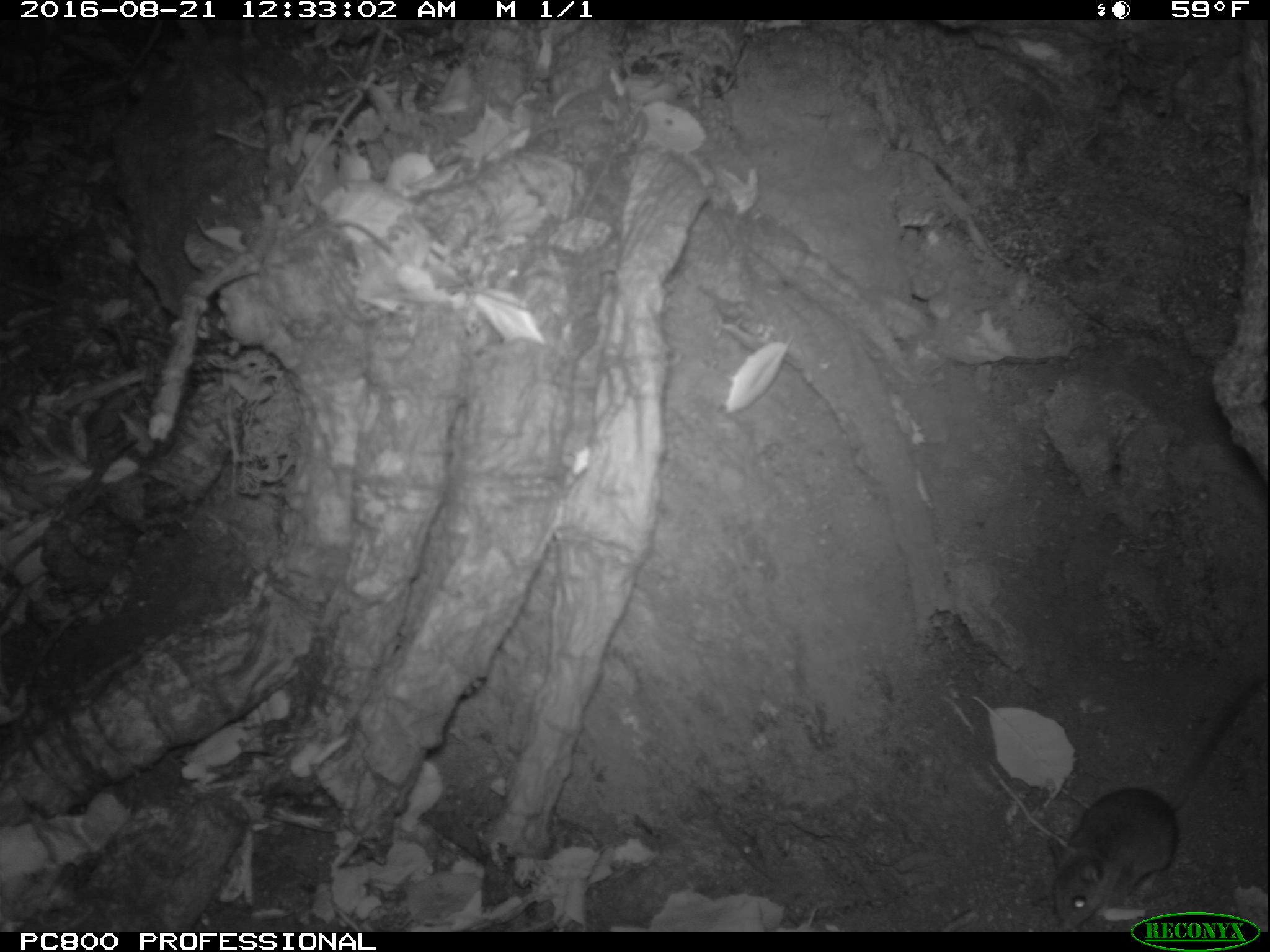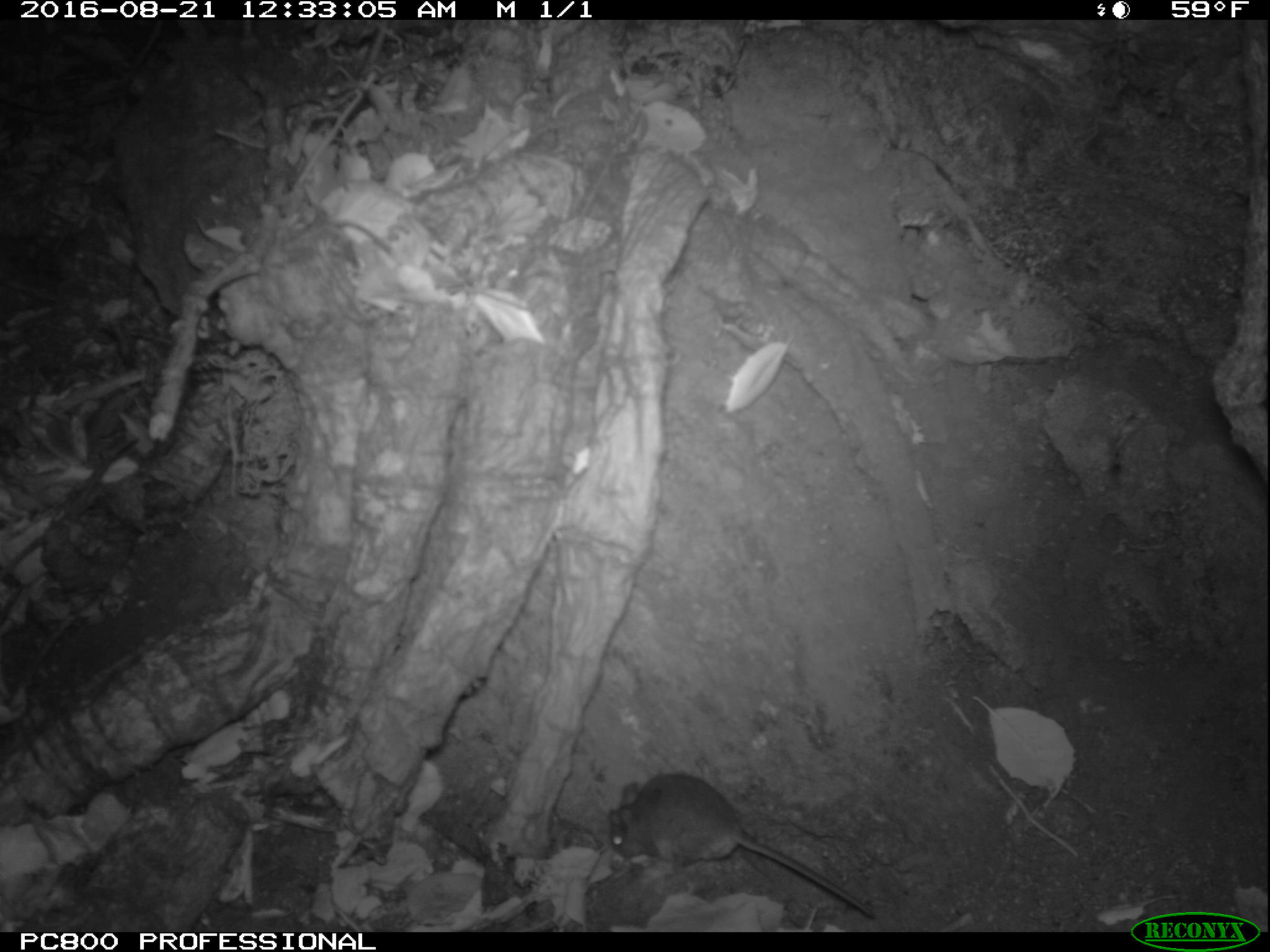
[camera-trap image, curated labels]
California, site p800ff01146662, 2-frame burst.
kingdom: Animalia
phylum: Chordata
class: Aves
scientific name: Aves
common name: bird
Bird (Aves).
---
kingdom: Animalia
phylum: Chordata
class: Mammalia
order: Rodentia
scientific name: Rodentia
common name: rodent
Rodent (Rodentia).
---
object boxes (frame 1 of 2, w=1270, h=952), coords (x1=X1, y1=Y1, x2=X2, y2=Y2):
bird: (x1=1039, y1=674, x2=1269, y2=928)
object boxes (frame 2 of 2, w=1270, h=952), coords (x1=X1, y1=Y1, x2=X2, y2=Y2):
rodent: (x1=609, y1=770, x2=876, y2=919)